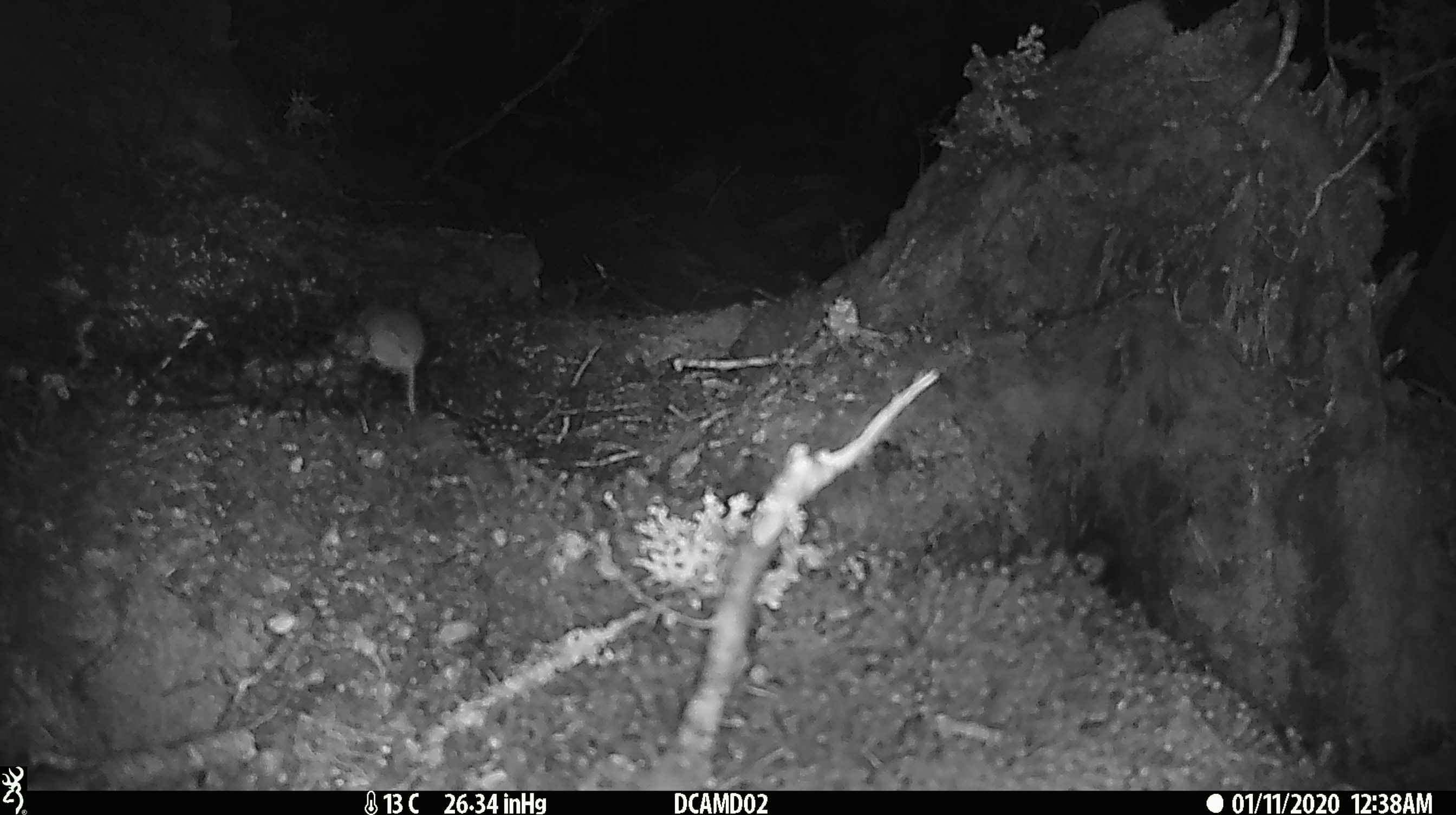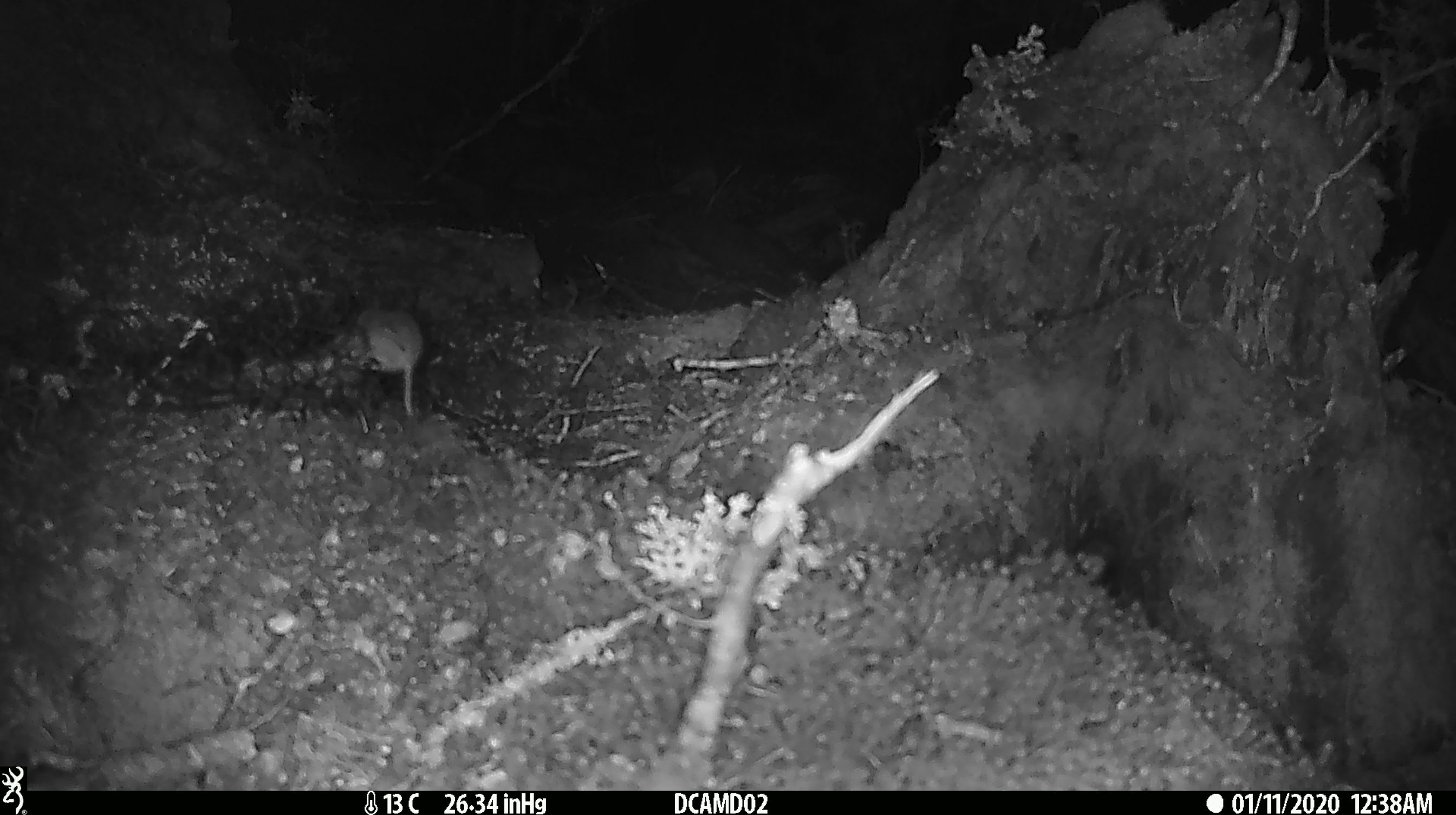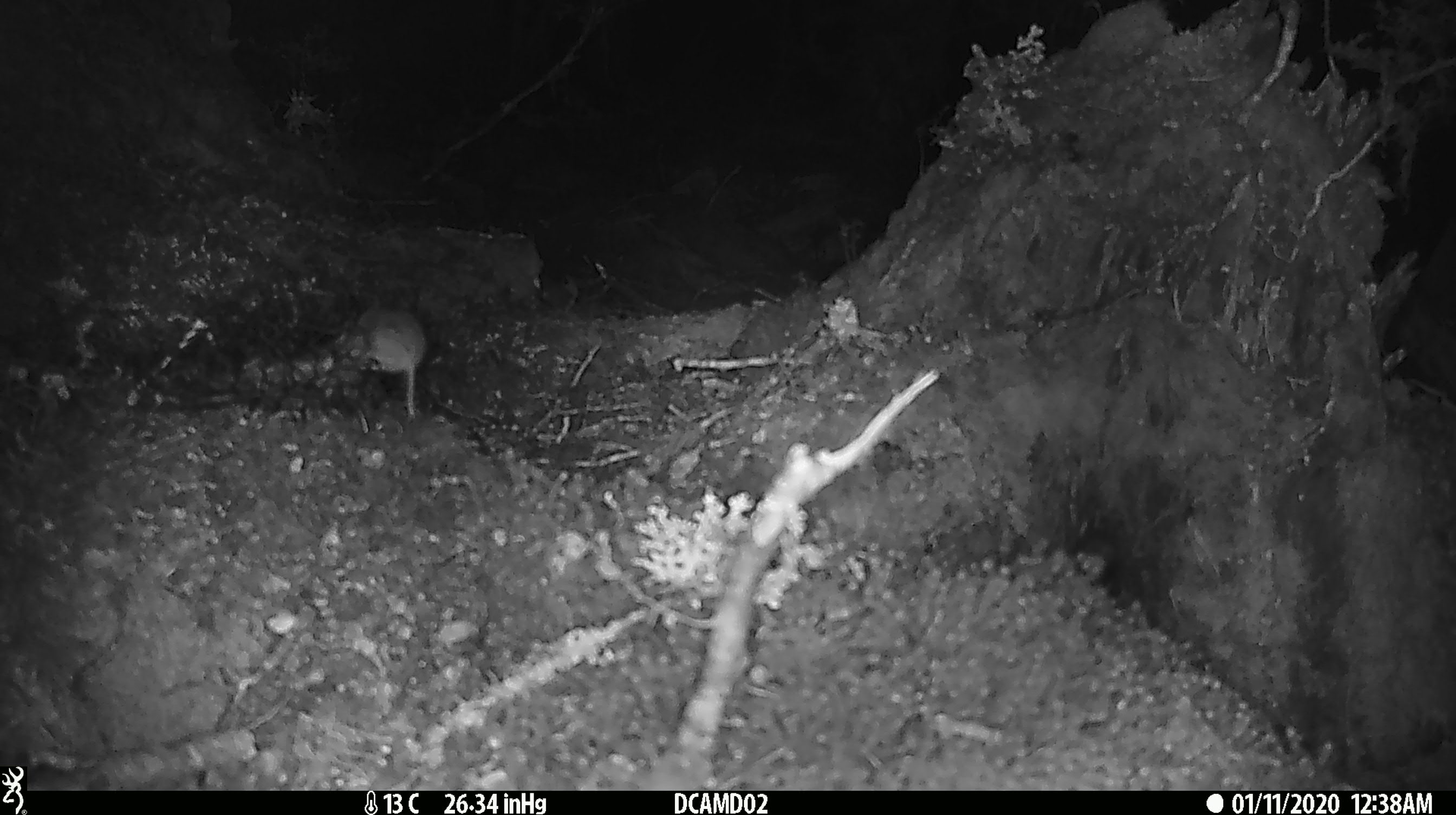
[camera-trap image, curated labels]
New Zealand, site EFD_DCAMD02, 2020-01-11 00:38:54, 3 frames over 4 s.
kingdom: Animalia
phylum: Chordata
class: Mammalia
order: Rodentia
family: Muridae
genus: Mus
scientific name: Mus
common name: mouse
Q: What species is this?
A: Mouse (Mus).